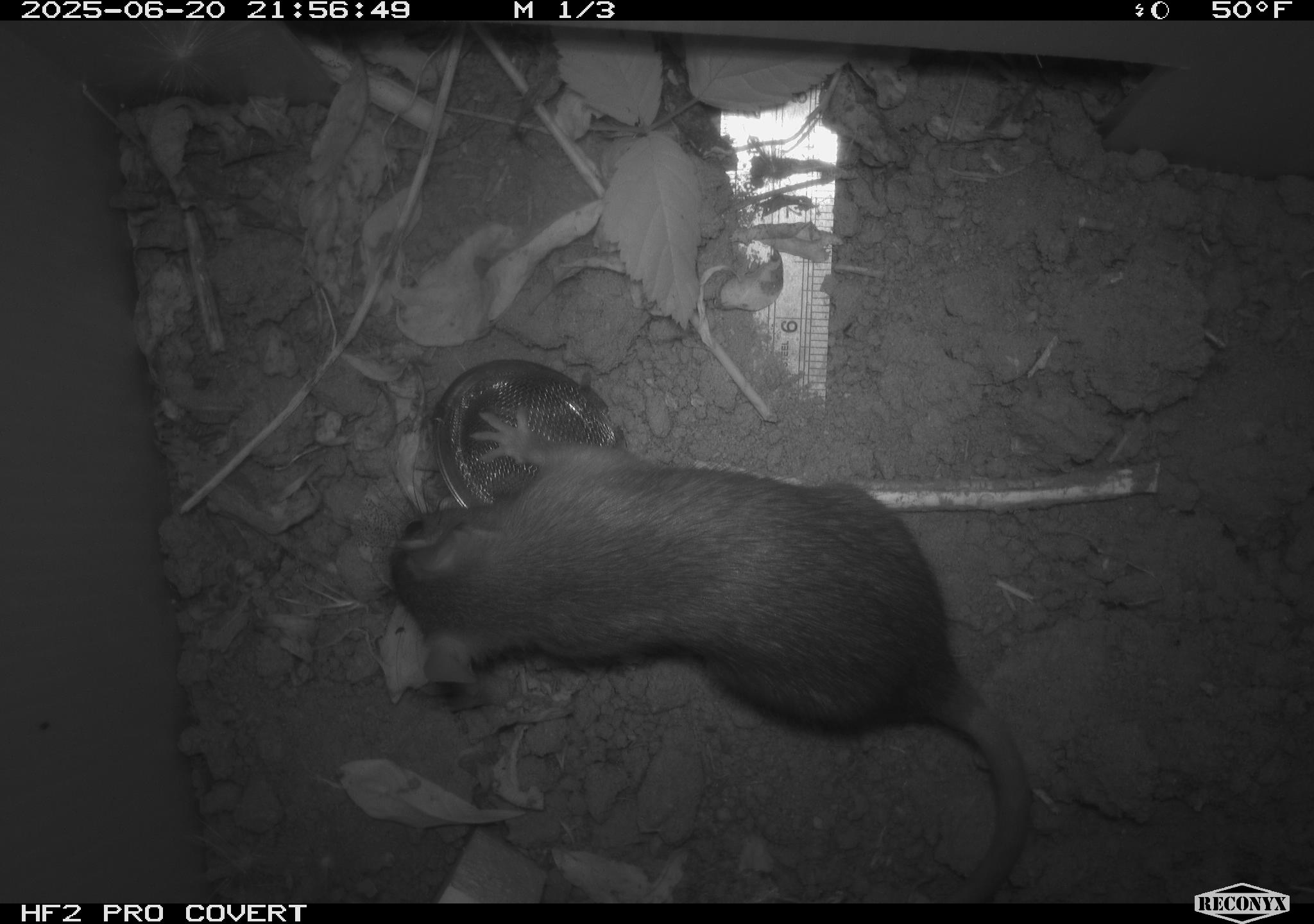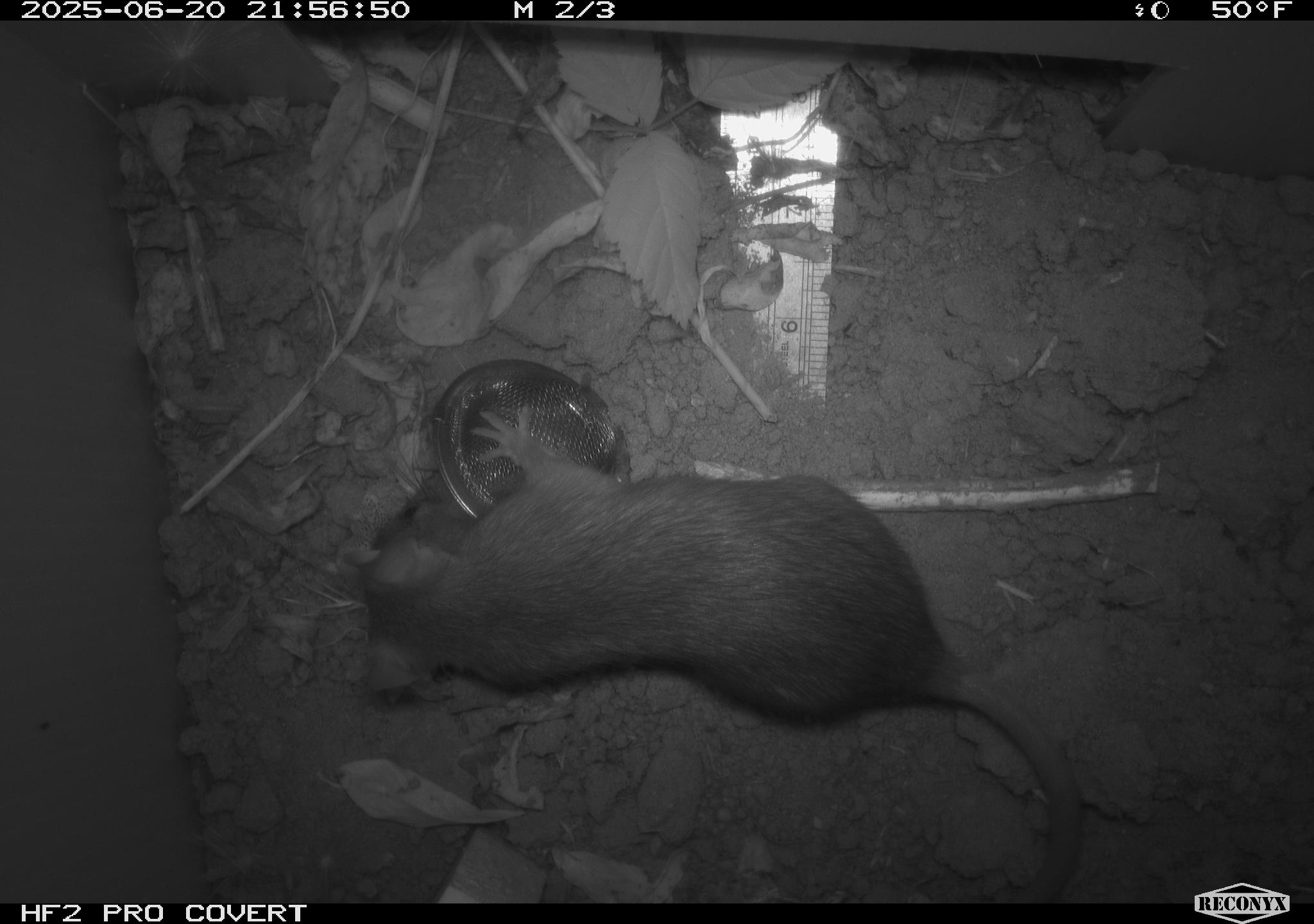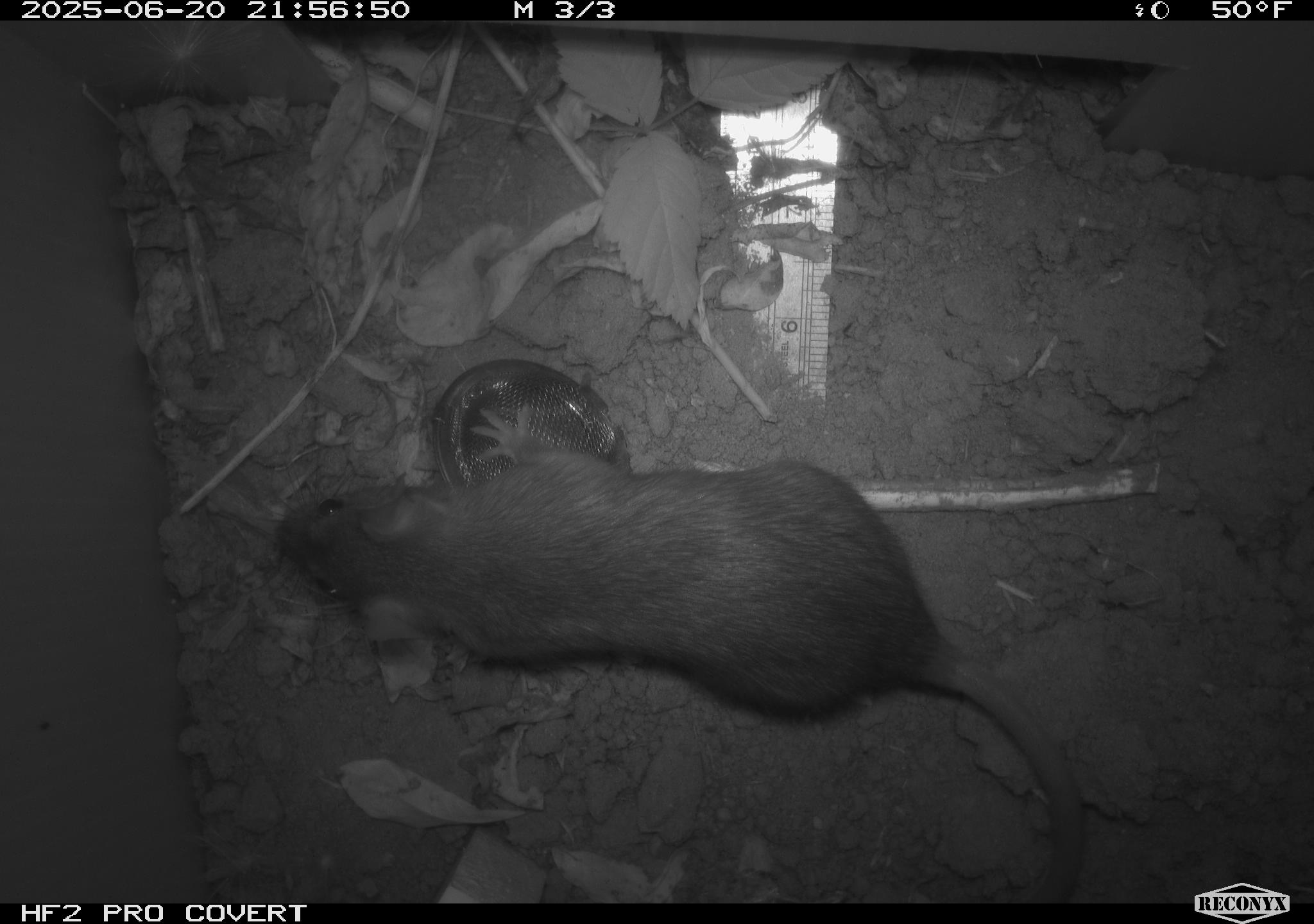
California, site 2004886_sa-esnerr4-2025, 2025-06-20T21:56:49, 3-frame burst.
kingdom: Animalia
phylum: Chordata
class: Mammalia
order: Rodentia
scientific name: Rodentia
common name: rodent